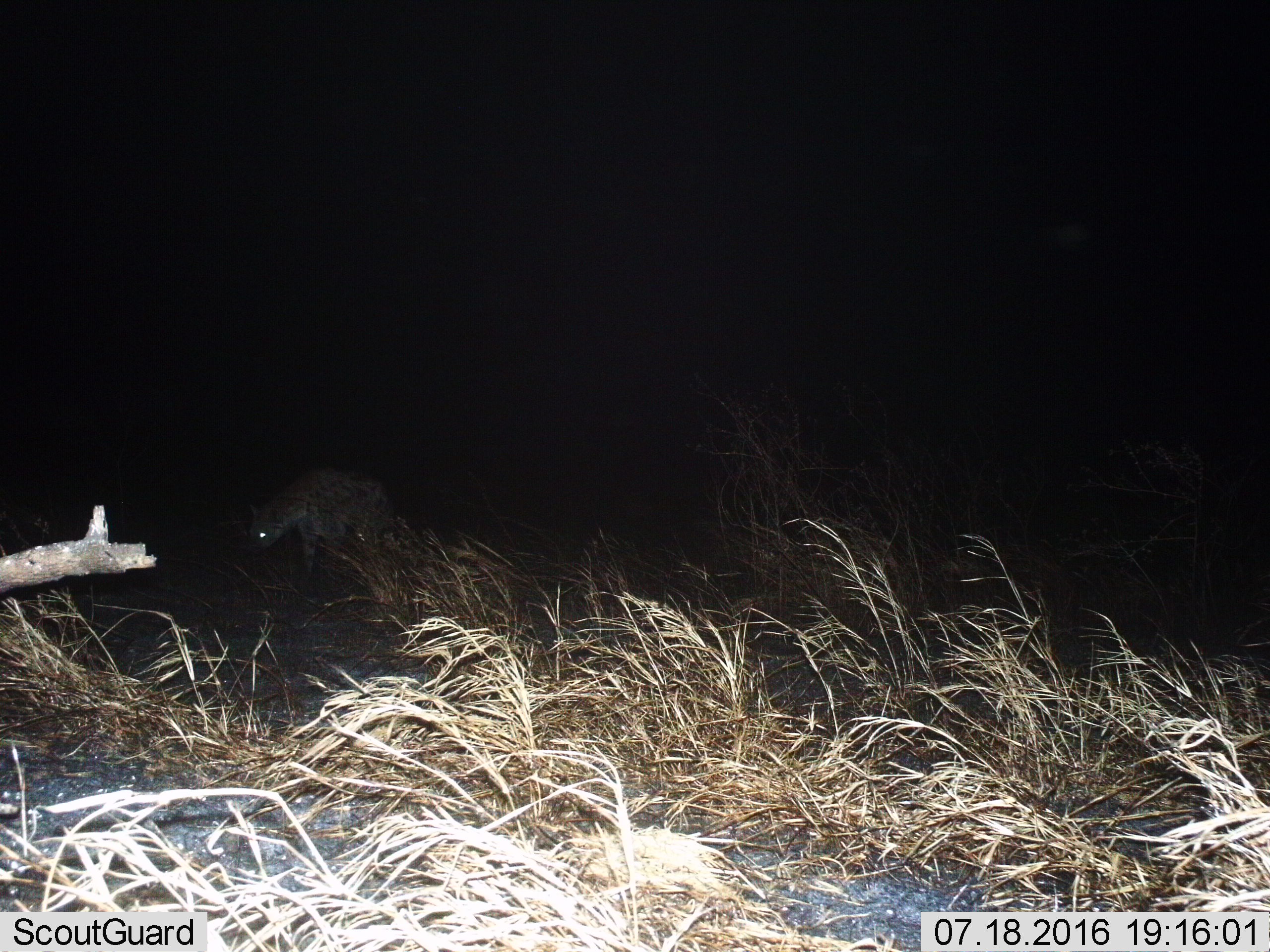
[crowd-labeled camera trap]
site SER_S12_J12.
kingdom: Animalia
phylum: Chordata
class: Mammalia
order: Carnivora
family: Hyaenidae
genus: Crocuta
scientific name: Crocuta crocuta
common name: spotted hyena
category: hyenaspotted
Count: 1.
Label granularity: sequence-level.